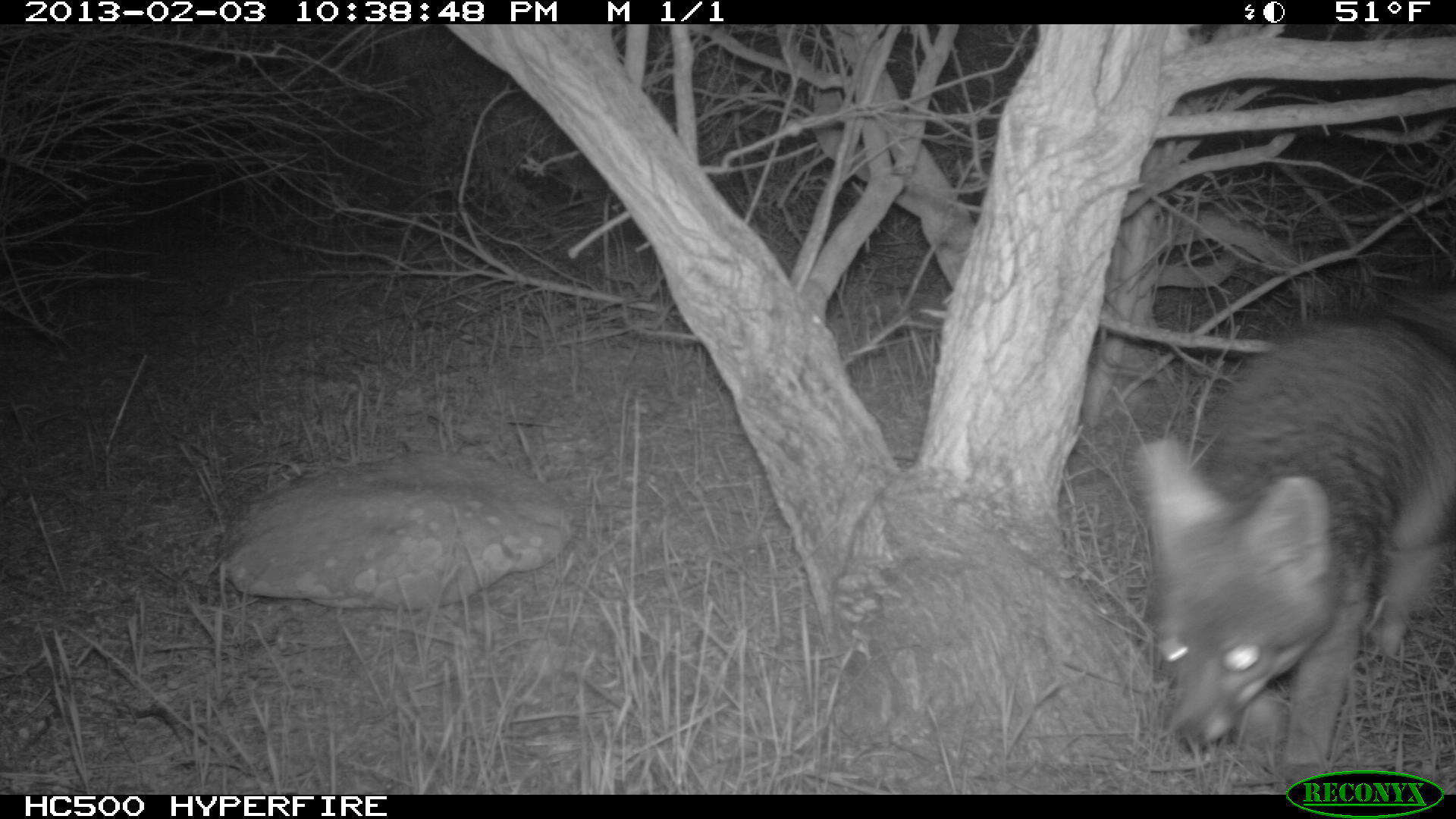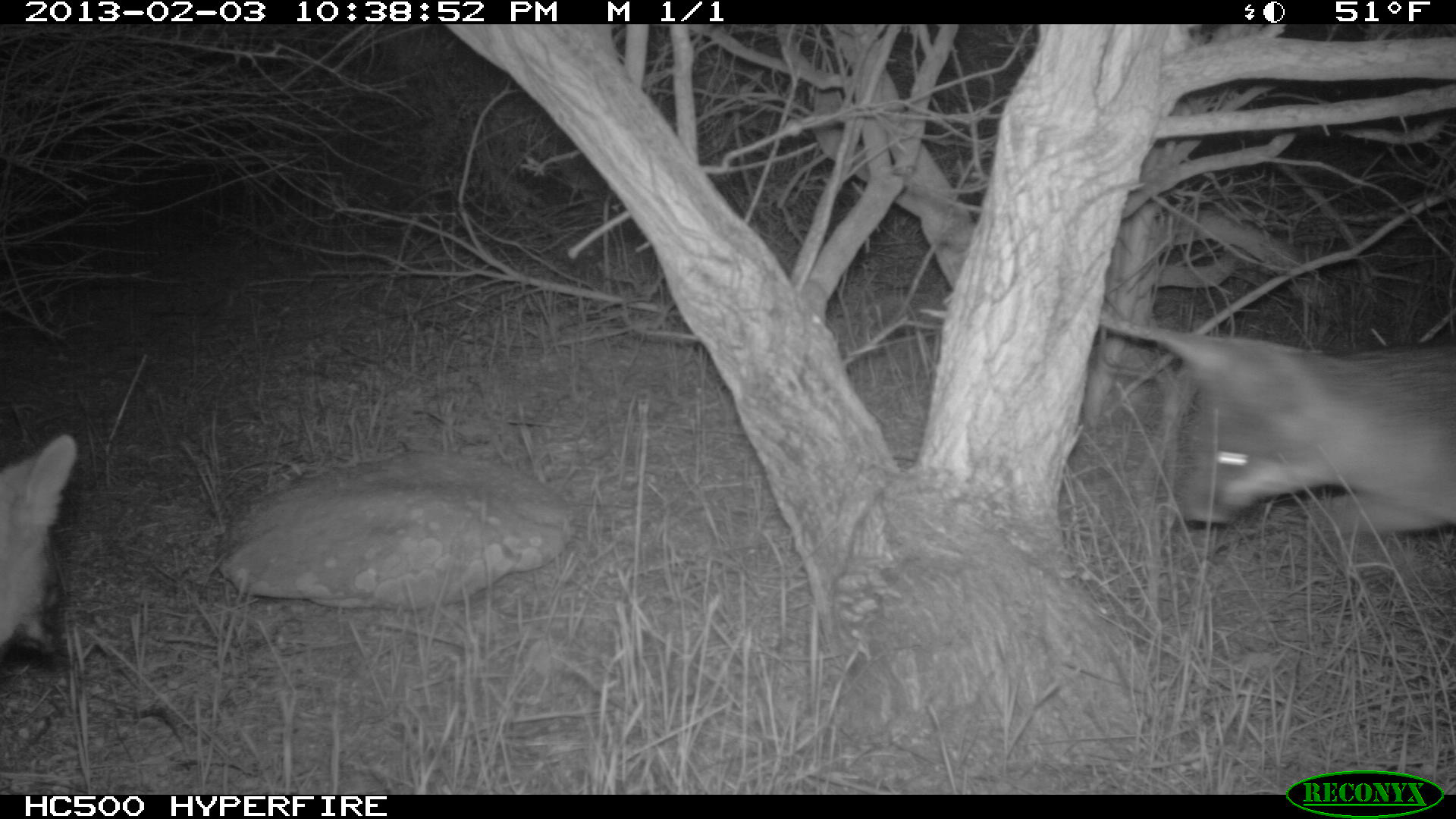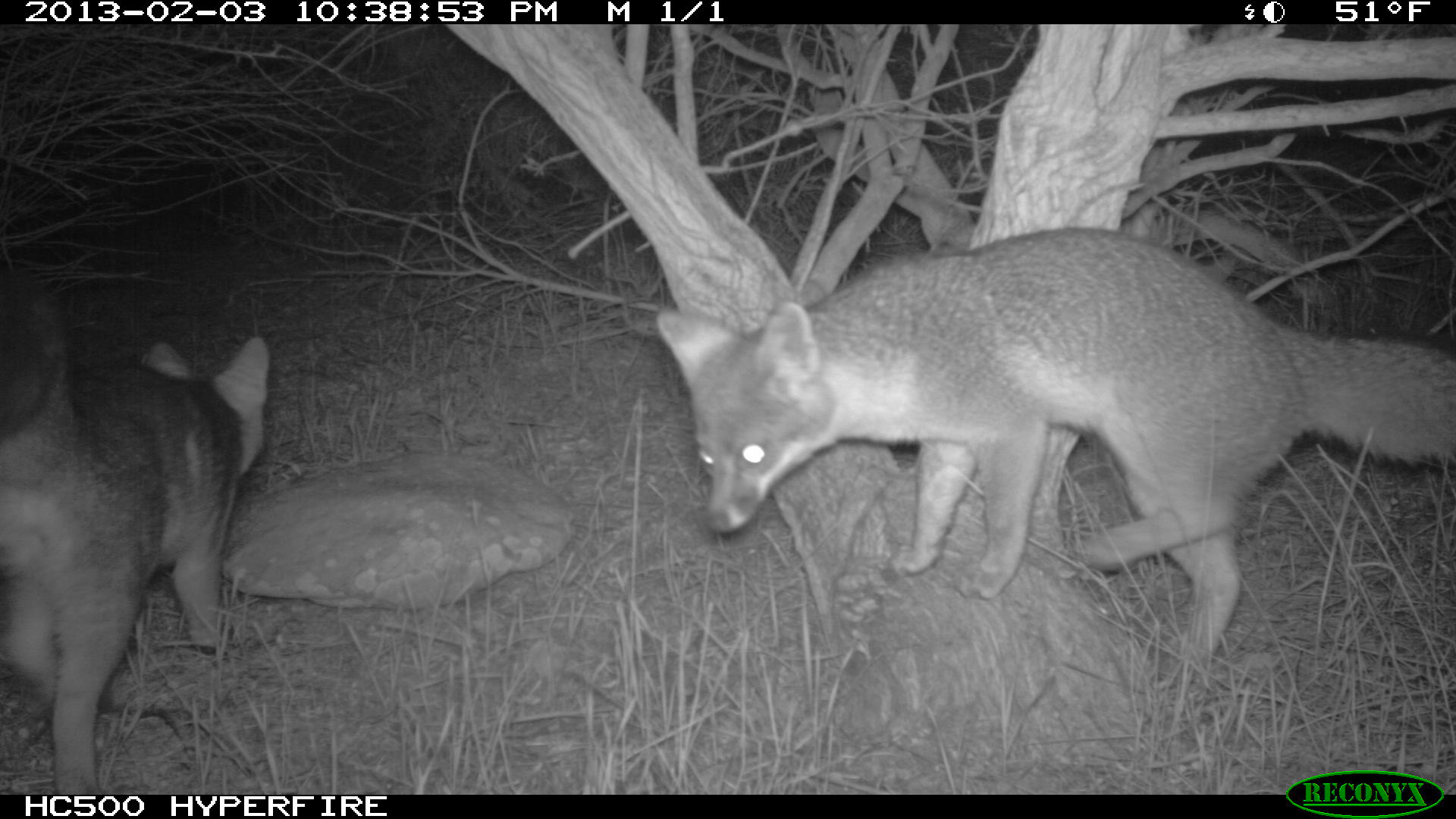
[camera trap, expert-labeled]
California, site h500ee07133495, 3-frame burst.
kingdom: Animalia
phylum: Chordata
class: Mammalia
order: Carnivora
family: Canidae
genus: Urocyon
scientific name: Urocyon littoralis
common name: island fox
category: fox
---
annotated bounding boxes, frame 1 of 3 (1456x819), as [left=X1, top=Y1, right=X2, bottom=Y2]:
fox: [left=1129, top=286, right=1455, bottom=782]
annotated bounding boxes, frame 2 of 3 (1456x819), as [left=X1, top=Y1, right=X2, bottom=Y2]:
fox: [left=1154, top=326, right=1455, bottom=526]; [left=0, top=431, right=78, bottom=662]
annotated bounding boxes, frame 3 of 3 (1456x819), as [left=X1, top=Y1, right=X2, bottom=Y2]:
fox: [left=655, top=227, right=1455, bottom=664]; [left=0, top=272, right=268, bottom=795]